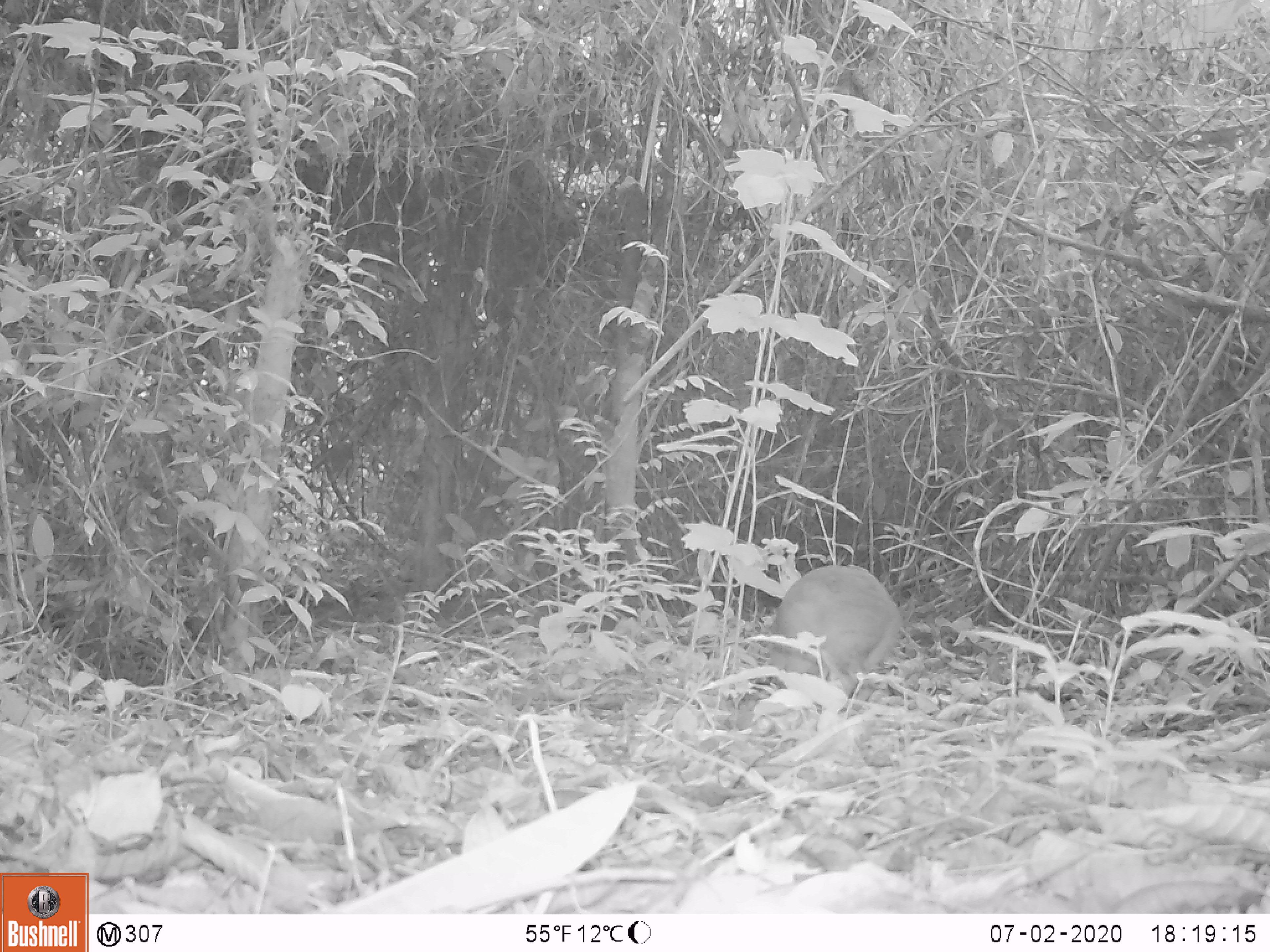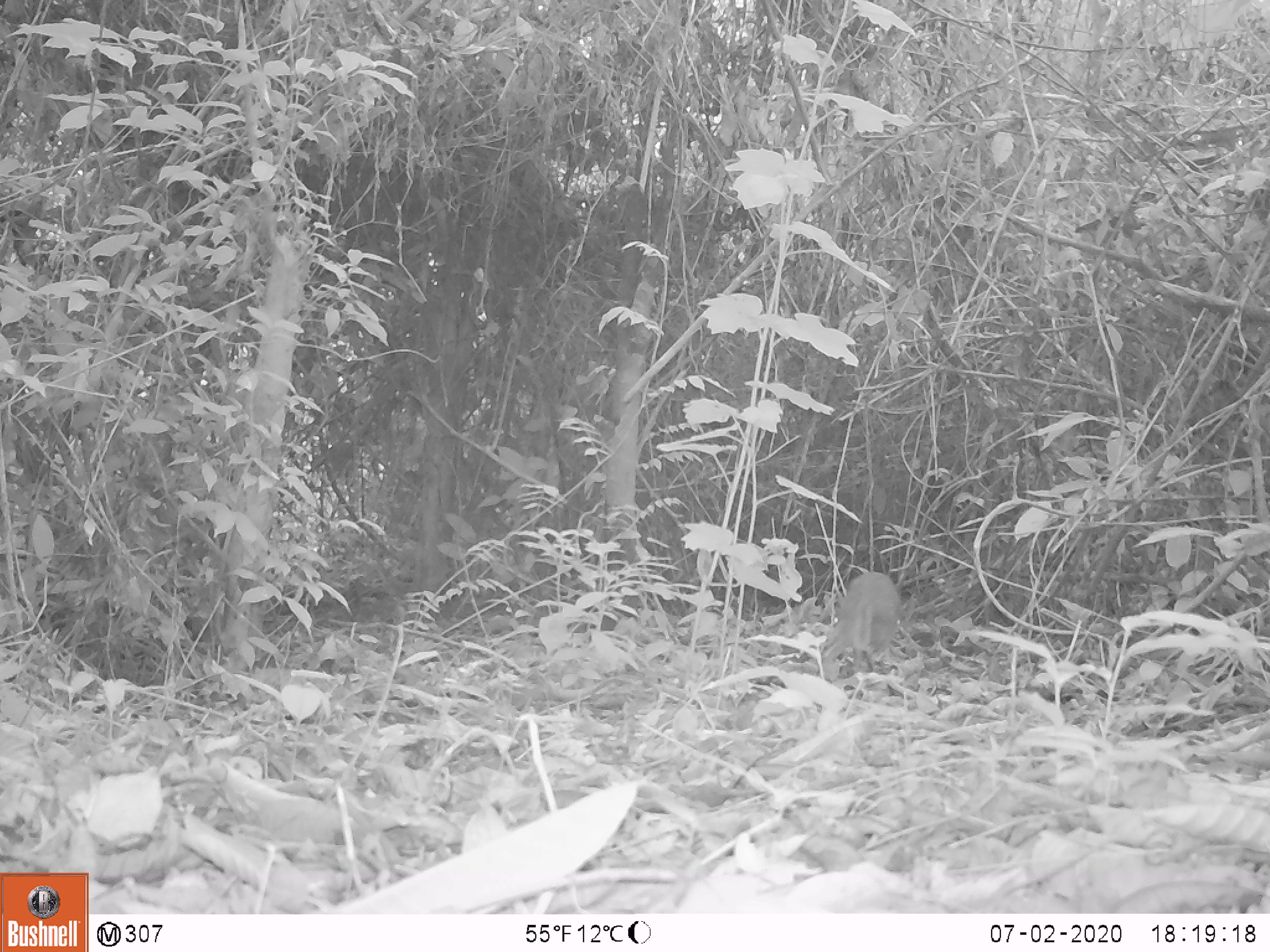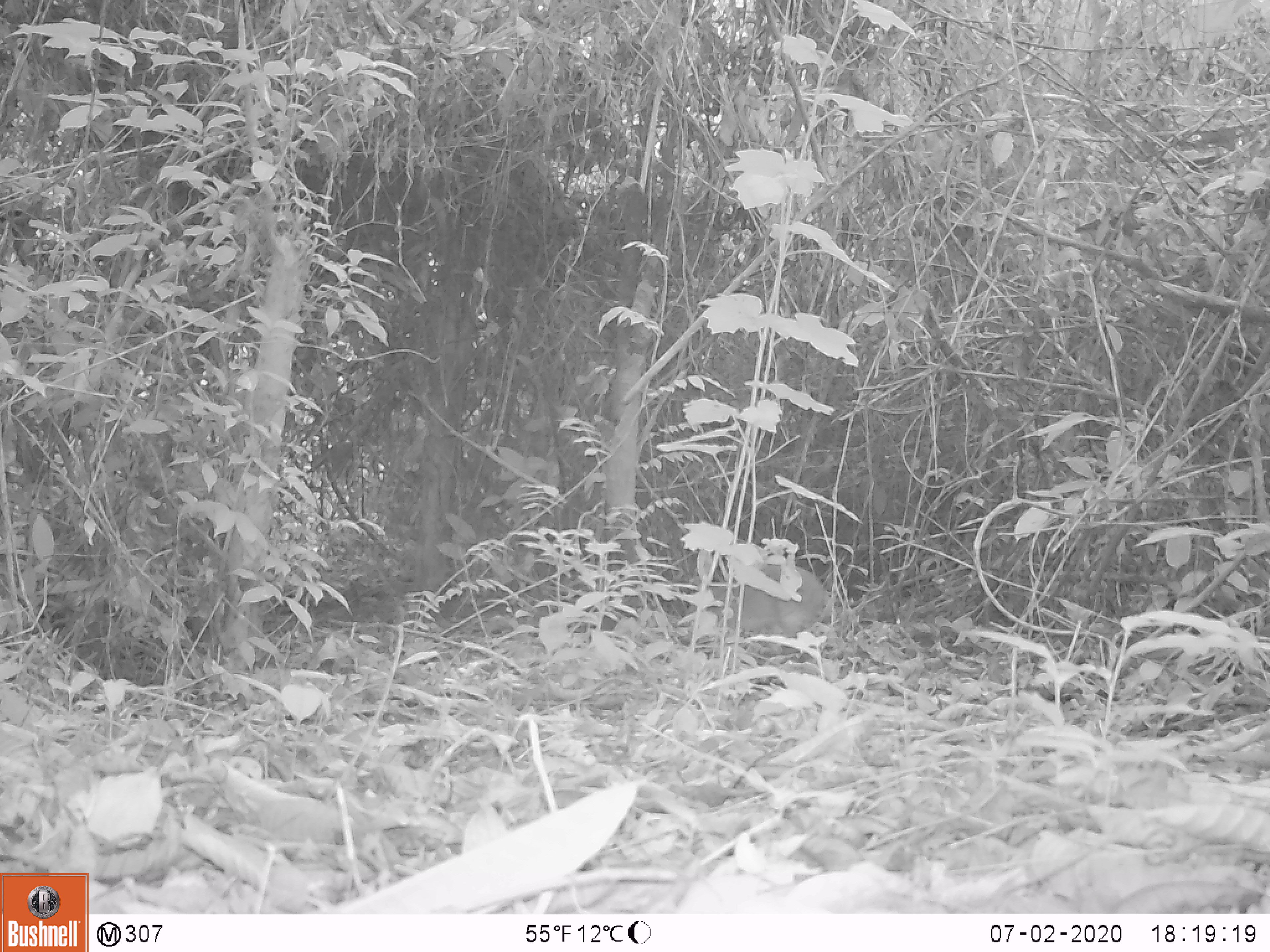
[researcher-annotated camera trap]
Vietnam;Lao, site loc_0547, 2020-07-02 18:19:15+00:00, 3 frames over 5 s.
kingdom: Animalia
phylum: Chordata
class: Mammalia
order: Artiodactyla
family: Tragulidae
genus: Moschiola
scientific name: Moschiola meminna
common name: chevrotain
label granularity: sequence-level